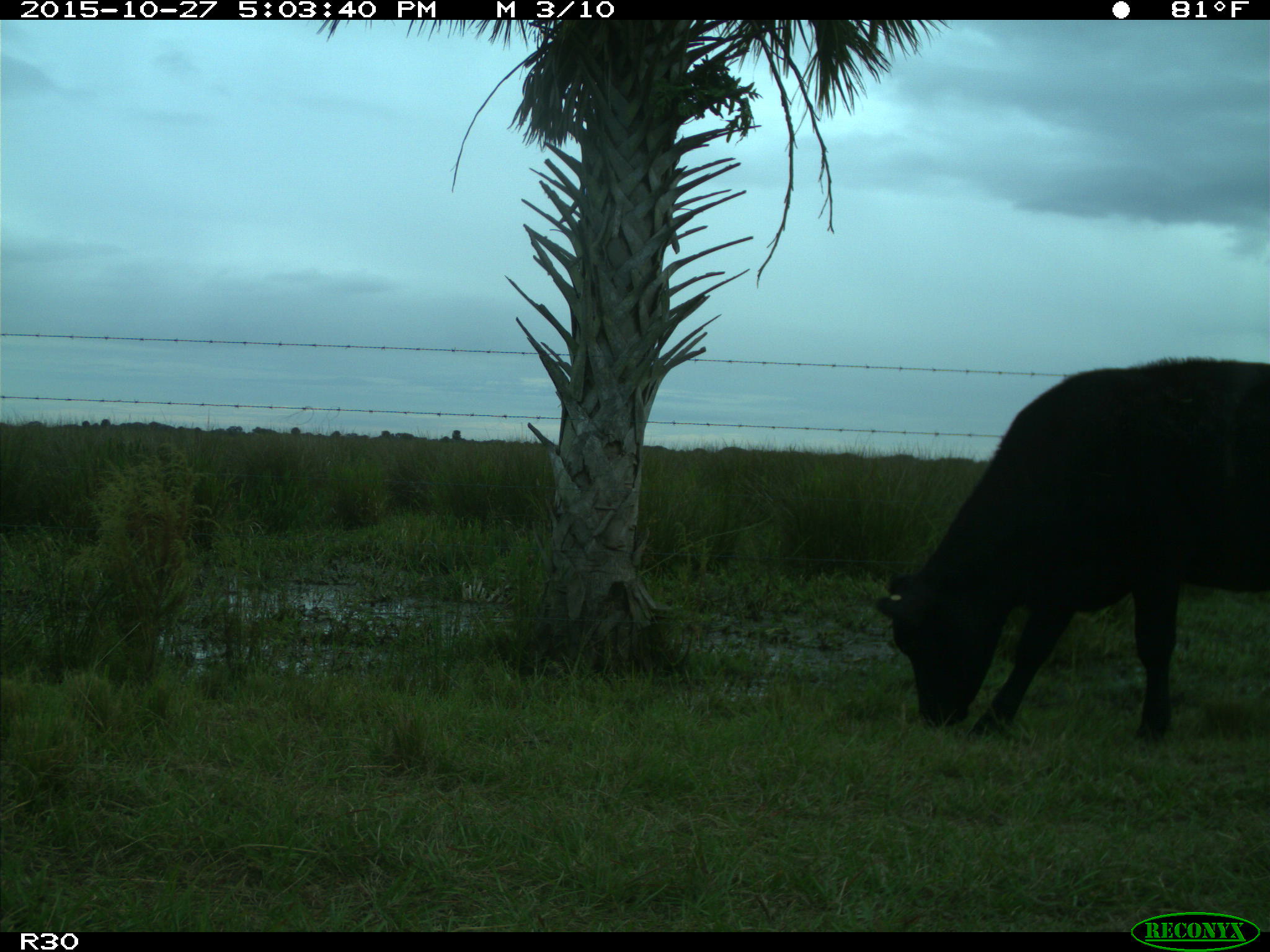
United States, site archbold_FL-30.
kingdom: Animalia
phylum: Chordata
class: Mammalia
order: Artiodactyla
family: Bovidae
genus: Bos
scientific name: Bos taurus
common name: domestic cow